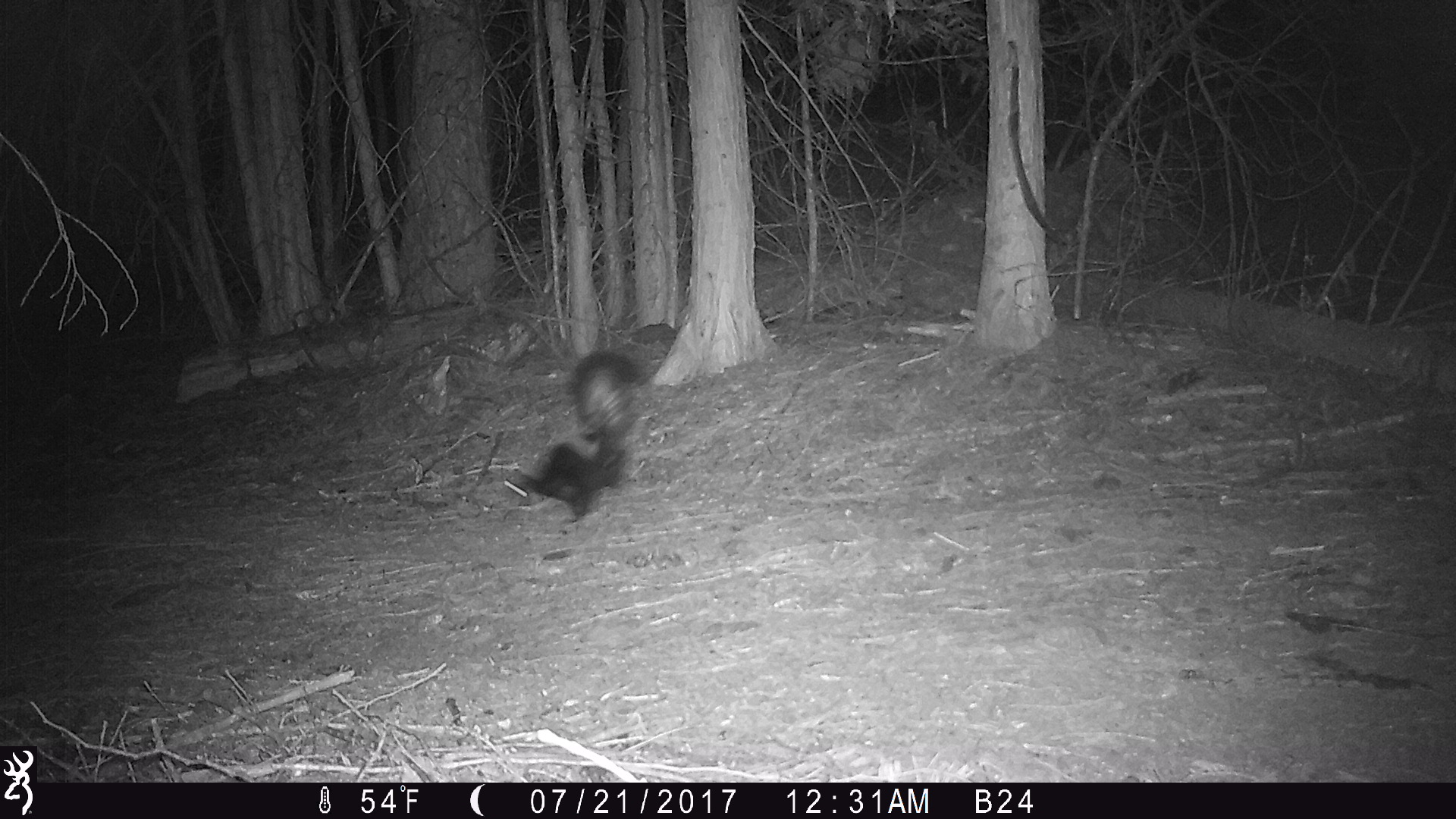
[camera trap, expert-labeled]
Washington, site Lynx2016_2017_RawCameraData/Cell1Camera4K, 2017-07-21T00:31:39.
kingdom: Animalia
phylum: Chordata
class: Mammalia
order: Carnivora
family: Mephitidae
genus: Mephitis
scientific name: Mephitis mephitis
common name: striped skunk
Mephitis mephitis (striped skunk). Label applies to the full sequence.